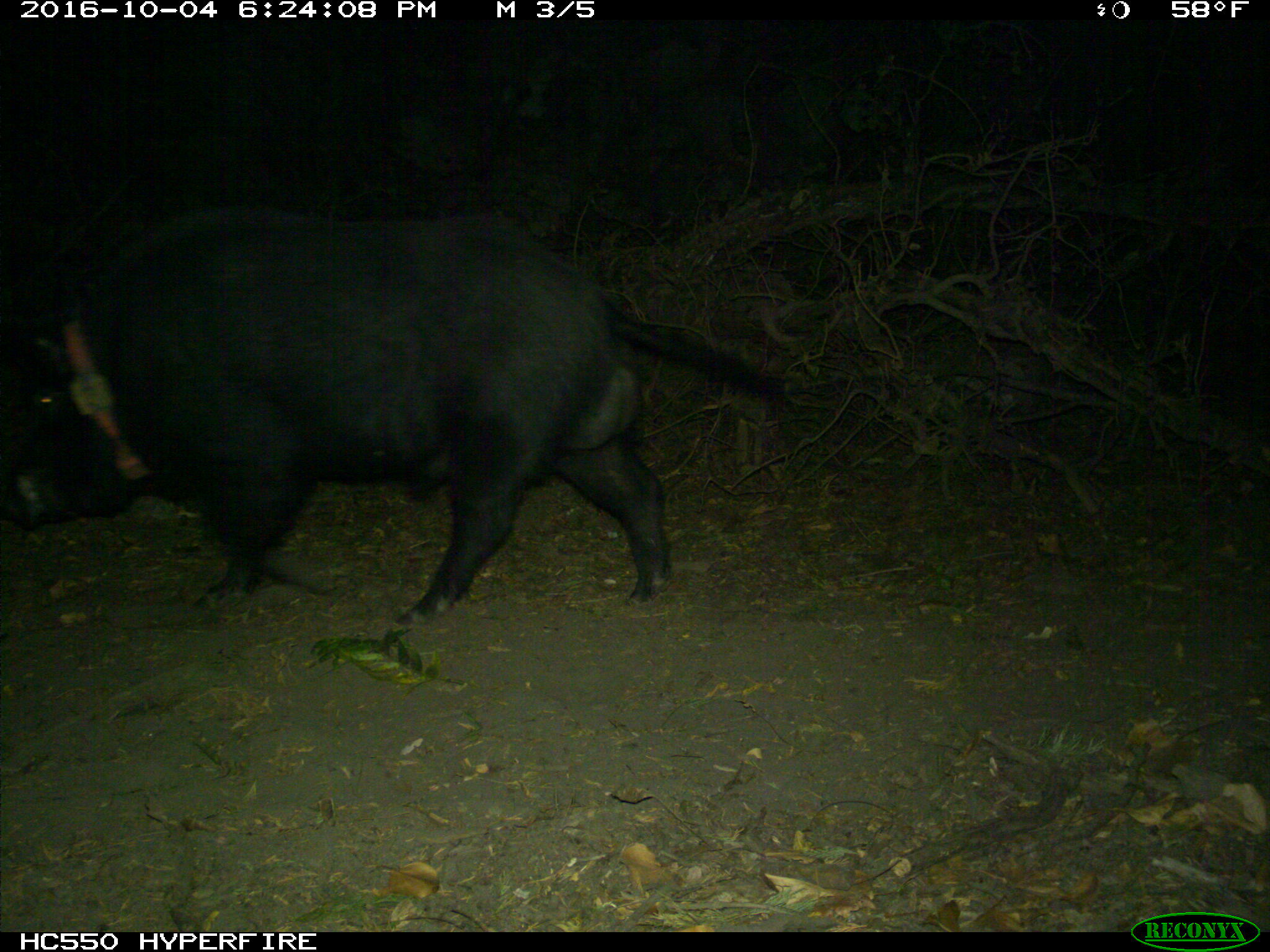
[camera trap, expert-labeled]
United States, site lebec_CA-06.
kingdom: Animalia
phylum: Chordata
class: Mammalia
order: Artiodactyla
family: Suidae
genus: Sus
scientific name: Sus scrofa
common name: wild boar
Sus scrofa (wild boar).